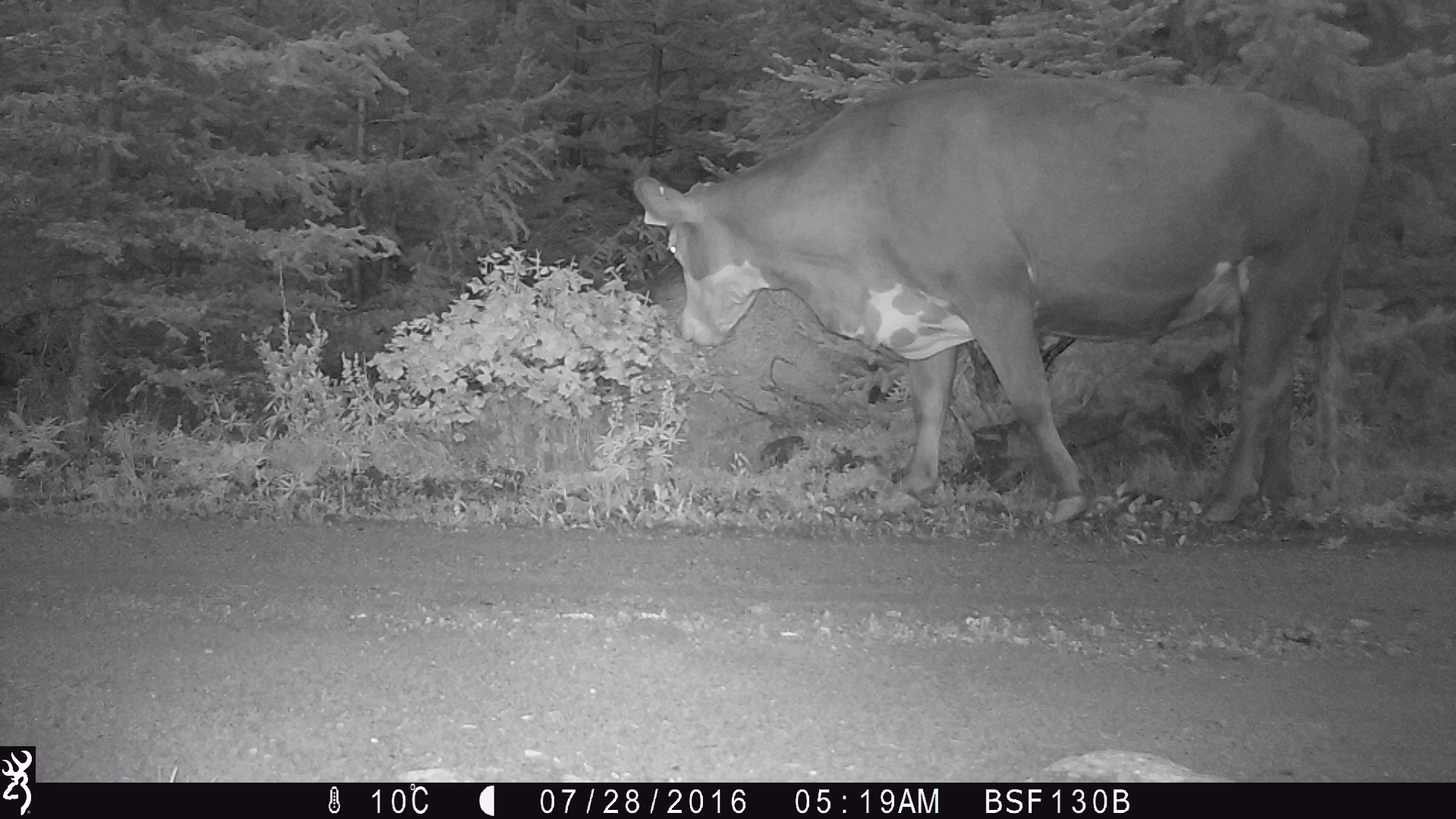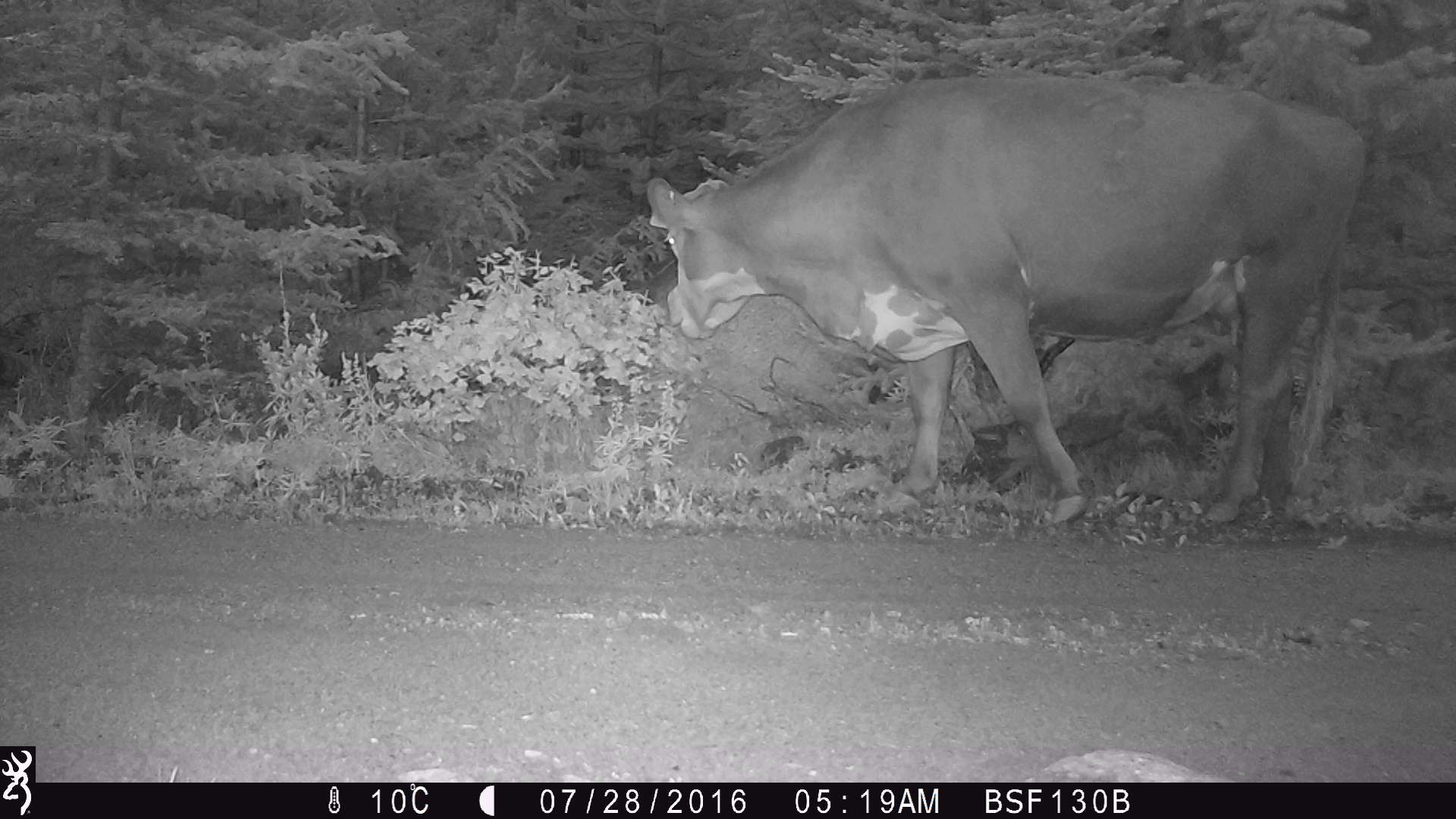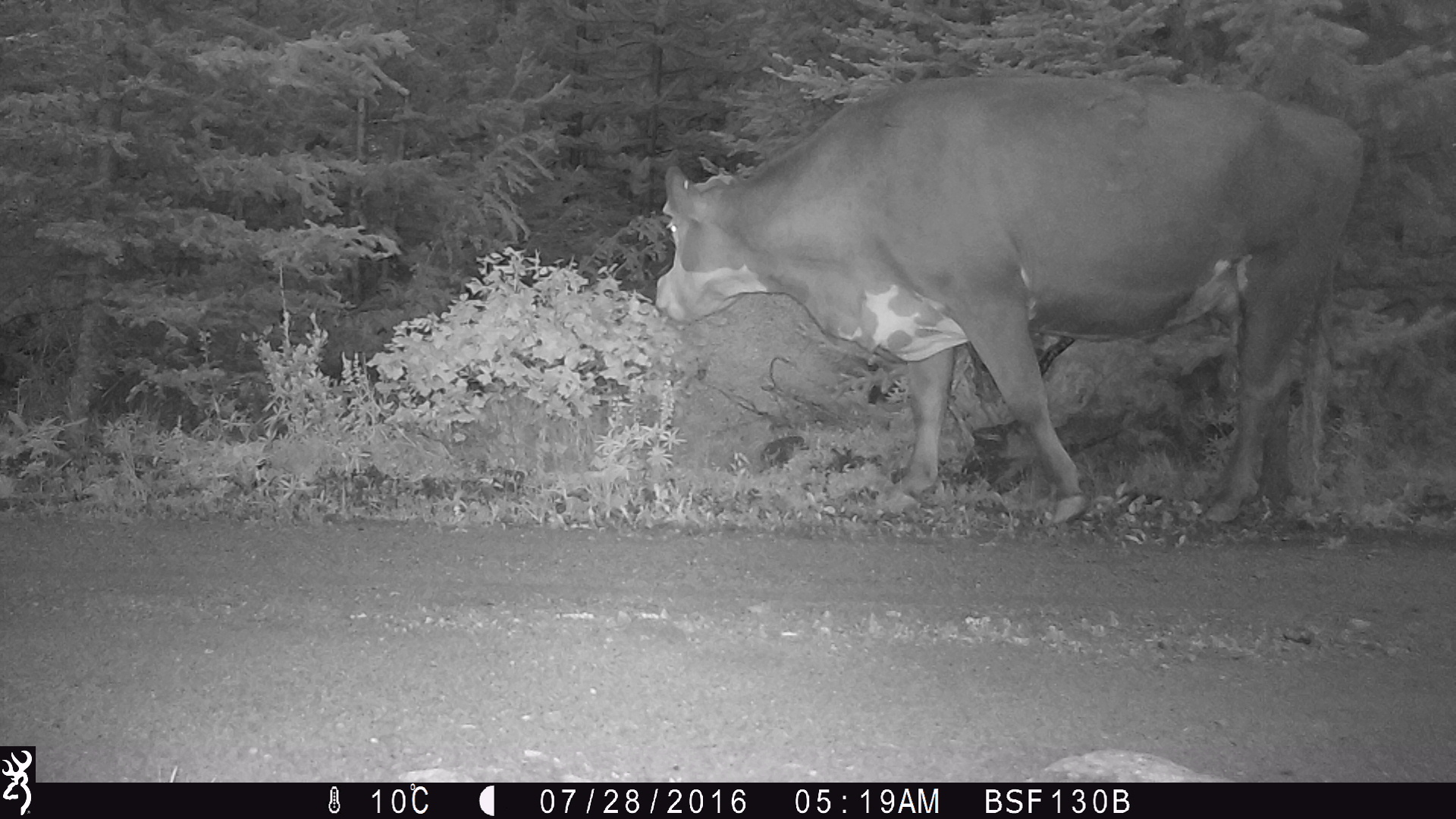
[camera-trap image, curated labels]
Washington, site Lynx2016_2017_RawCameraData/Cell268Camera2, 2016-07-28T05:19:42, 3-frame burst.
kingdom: Animalia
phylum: Chordata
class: Mammalia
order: Artiodactyla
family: Bovidae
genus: Bos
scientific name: Bos taurus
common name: domestic cattle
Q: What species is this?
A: Domestic cattle (Bos taurus).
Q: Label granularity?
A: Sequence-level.